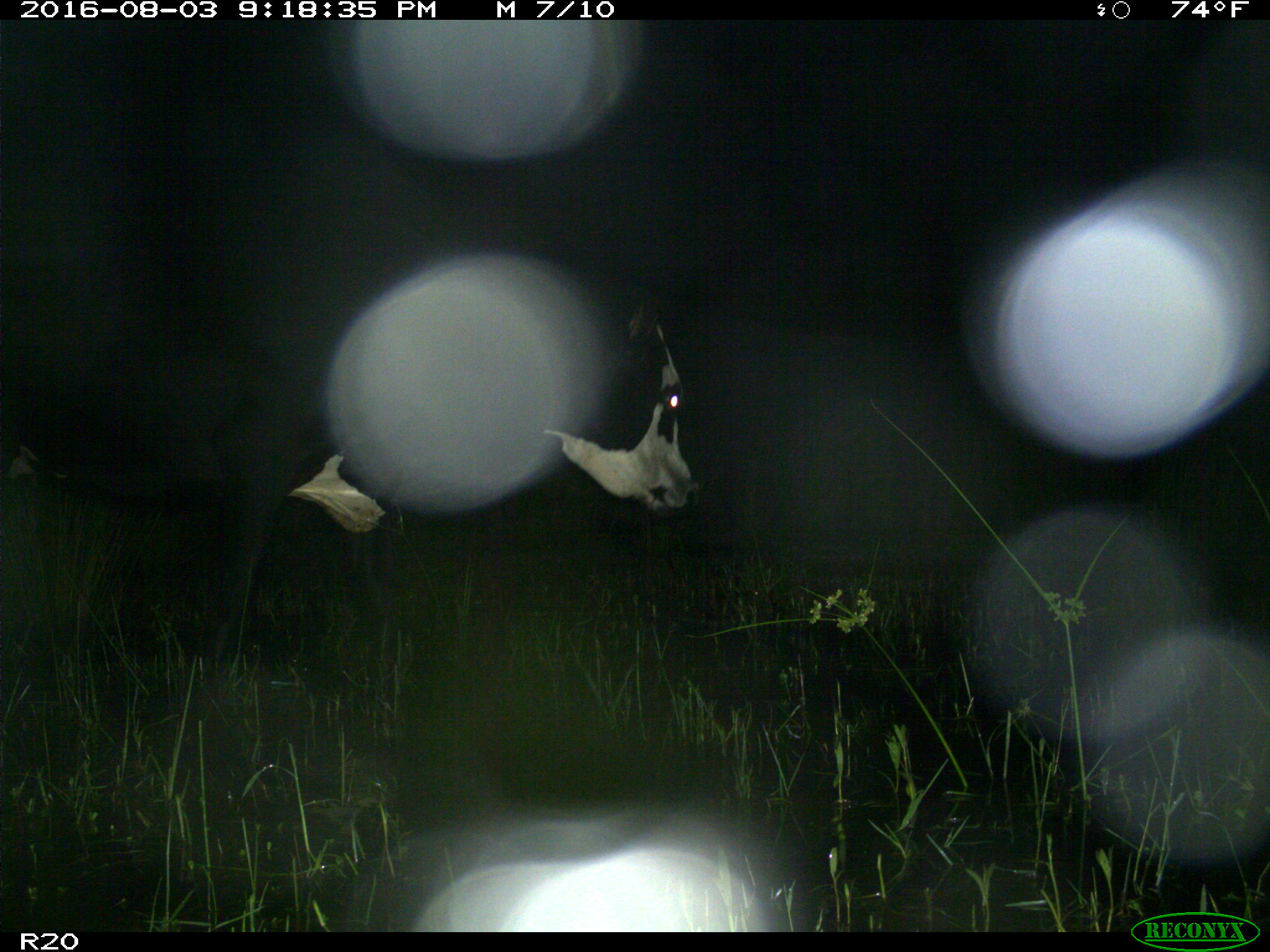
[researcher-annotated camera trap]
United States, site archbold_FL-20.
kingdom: Animalia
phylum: Chordata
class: Mammalia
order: Artiodactyla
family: Bovidae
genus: Bos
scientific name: Bos taurus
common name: domestic cow